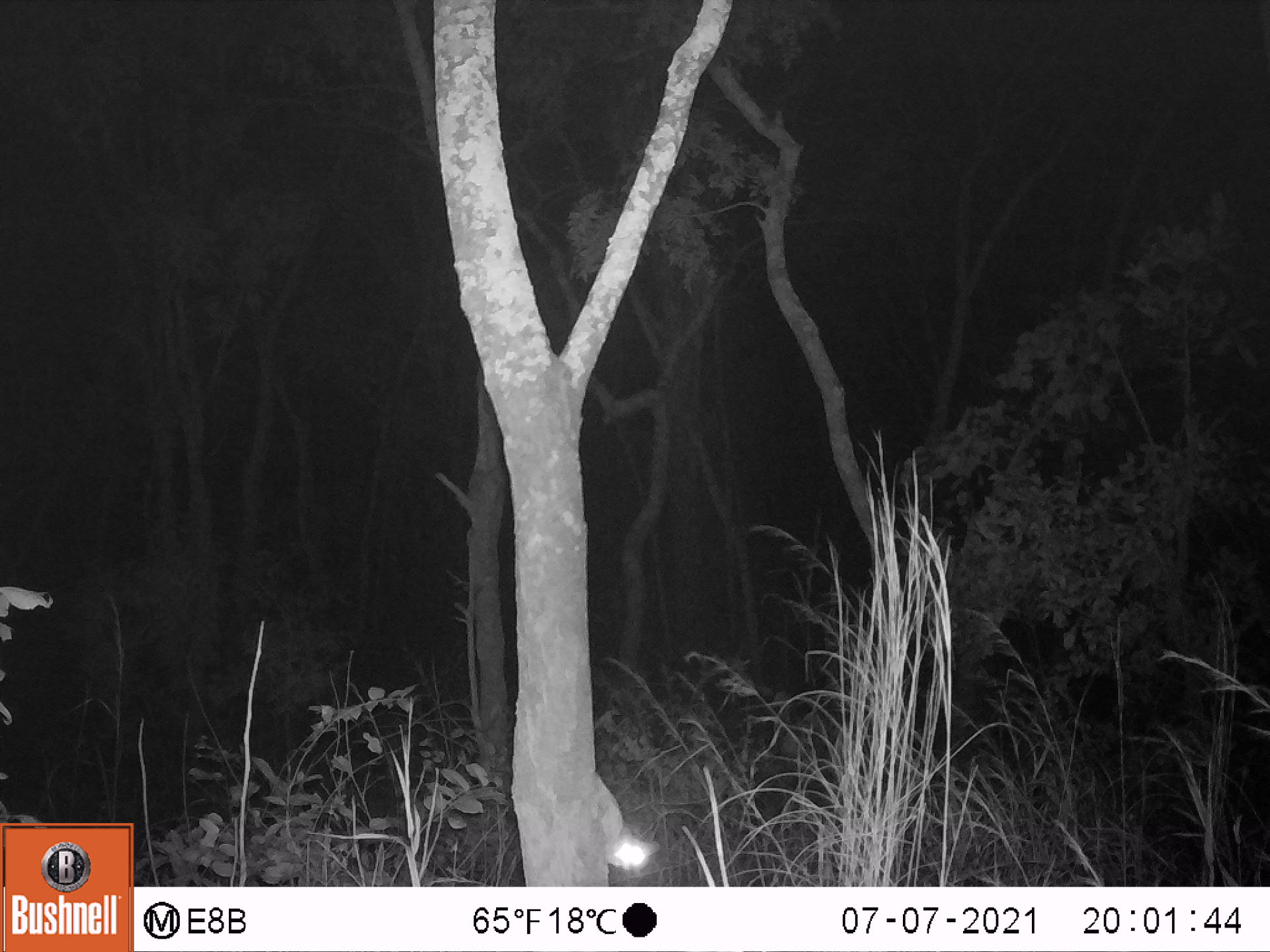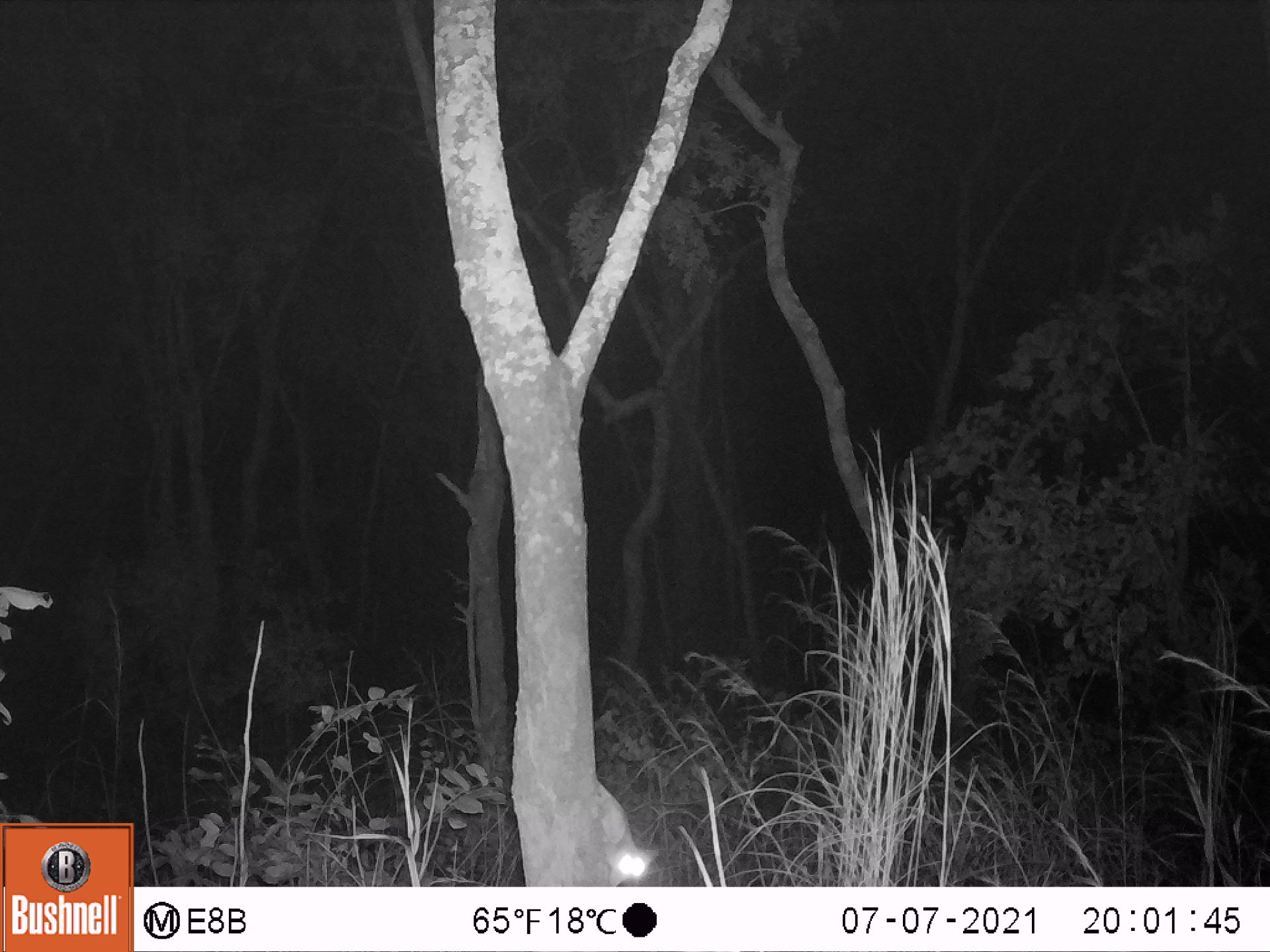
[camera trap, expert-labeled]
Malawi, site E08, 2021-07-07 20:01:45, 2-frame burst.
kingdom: Animalia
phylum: Chordata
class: Mammalia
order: Primates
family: Galagidae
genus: Galago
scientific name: Galago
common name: lesser bushbabies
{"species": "Galago (lesser bushbabies)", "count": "1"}